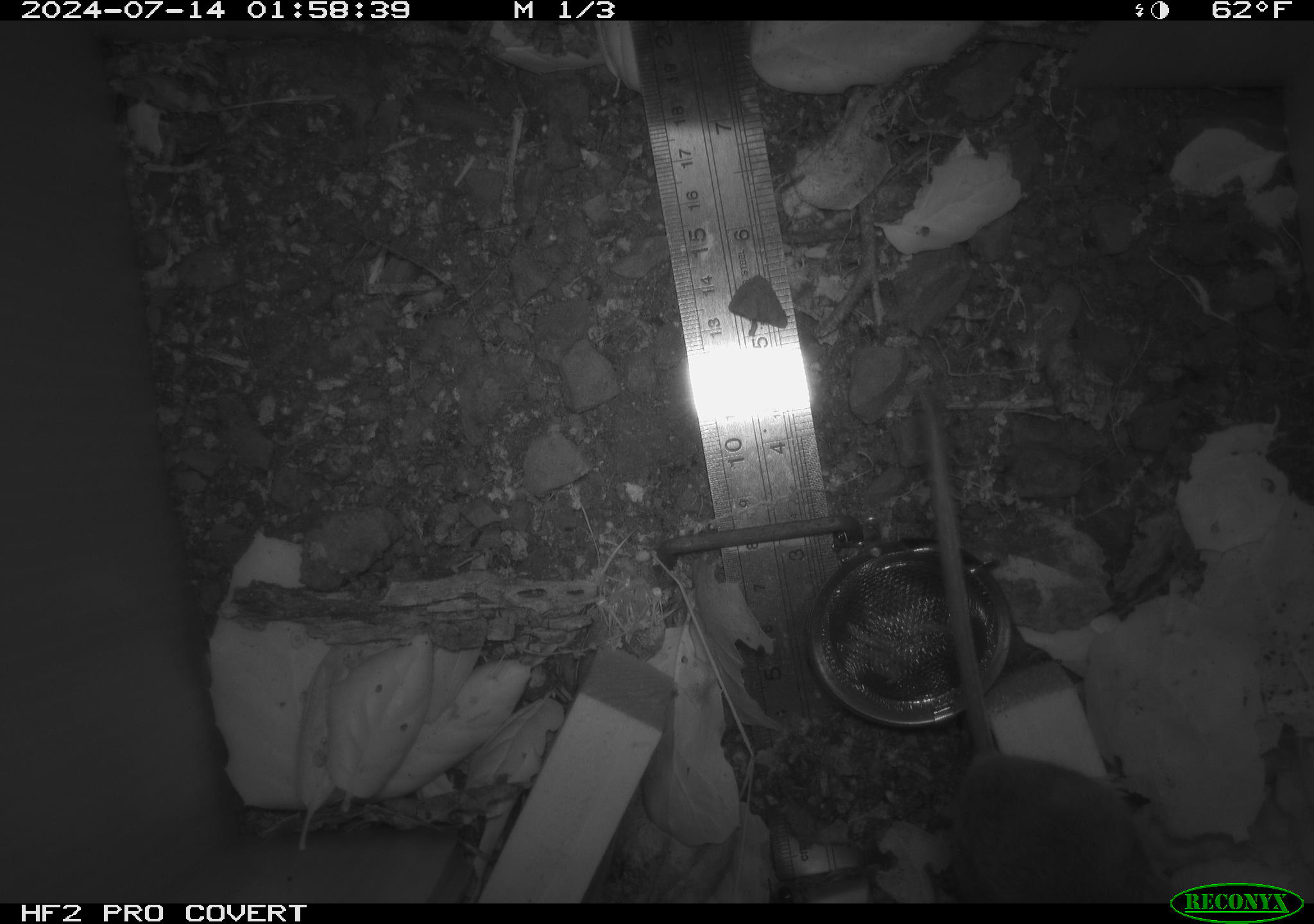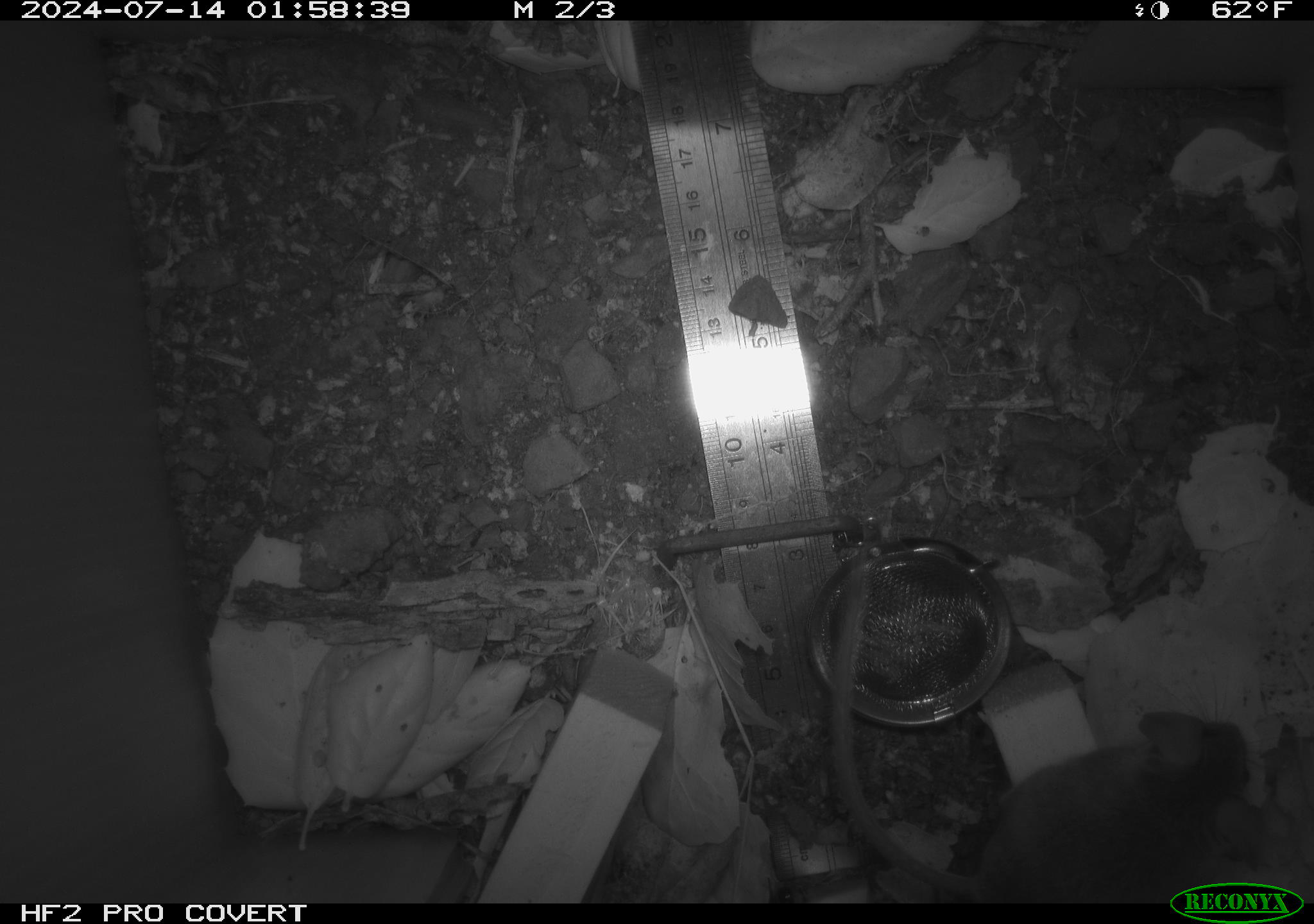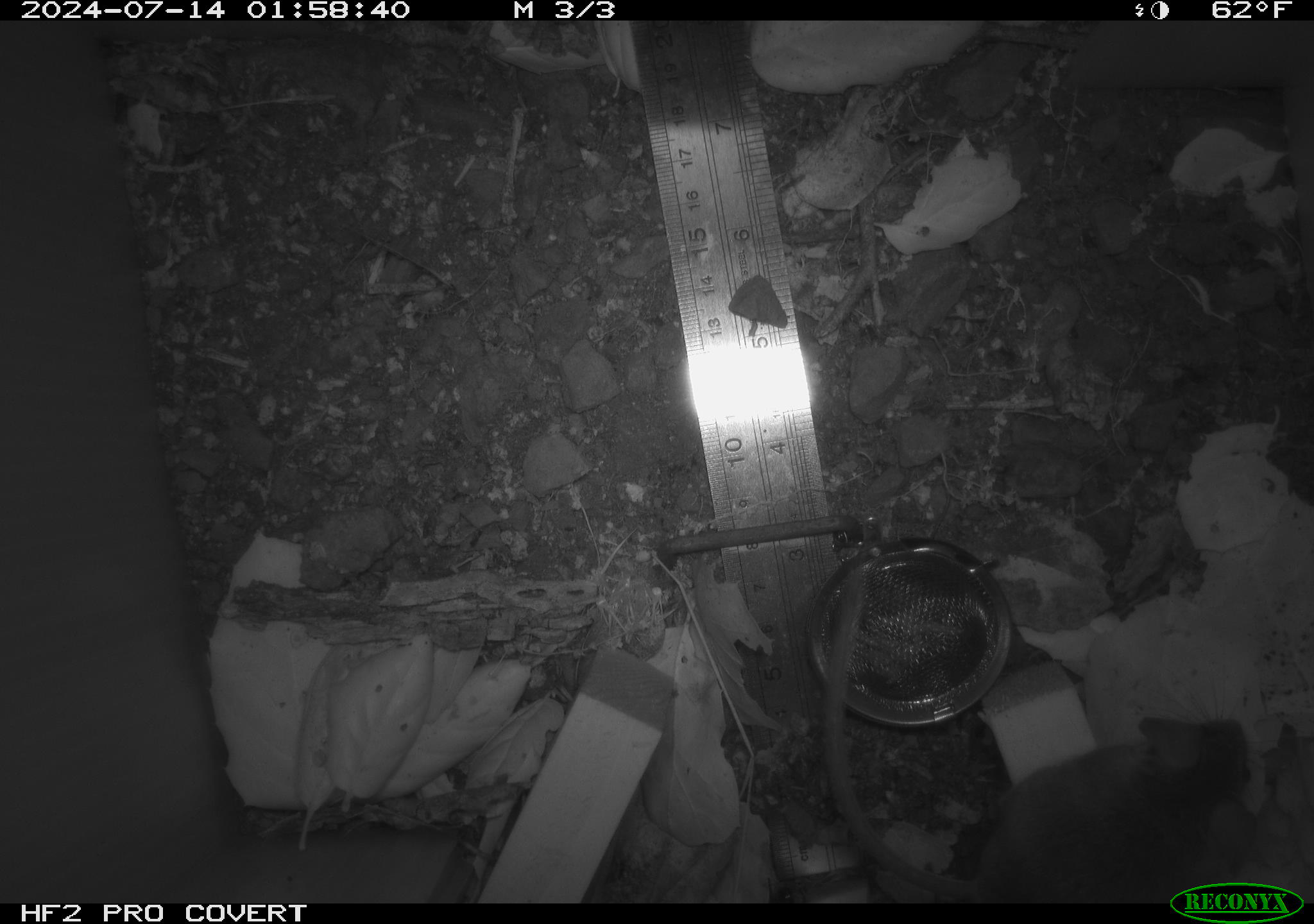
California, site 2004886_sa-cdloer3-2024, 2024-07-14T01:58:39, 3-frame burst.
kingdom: Animalia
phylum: Chordata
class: Mammalia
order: Rodentia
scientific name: Rodentia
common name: rodent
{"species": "rodent (Rodentia)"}